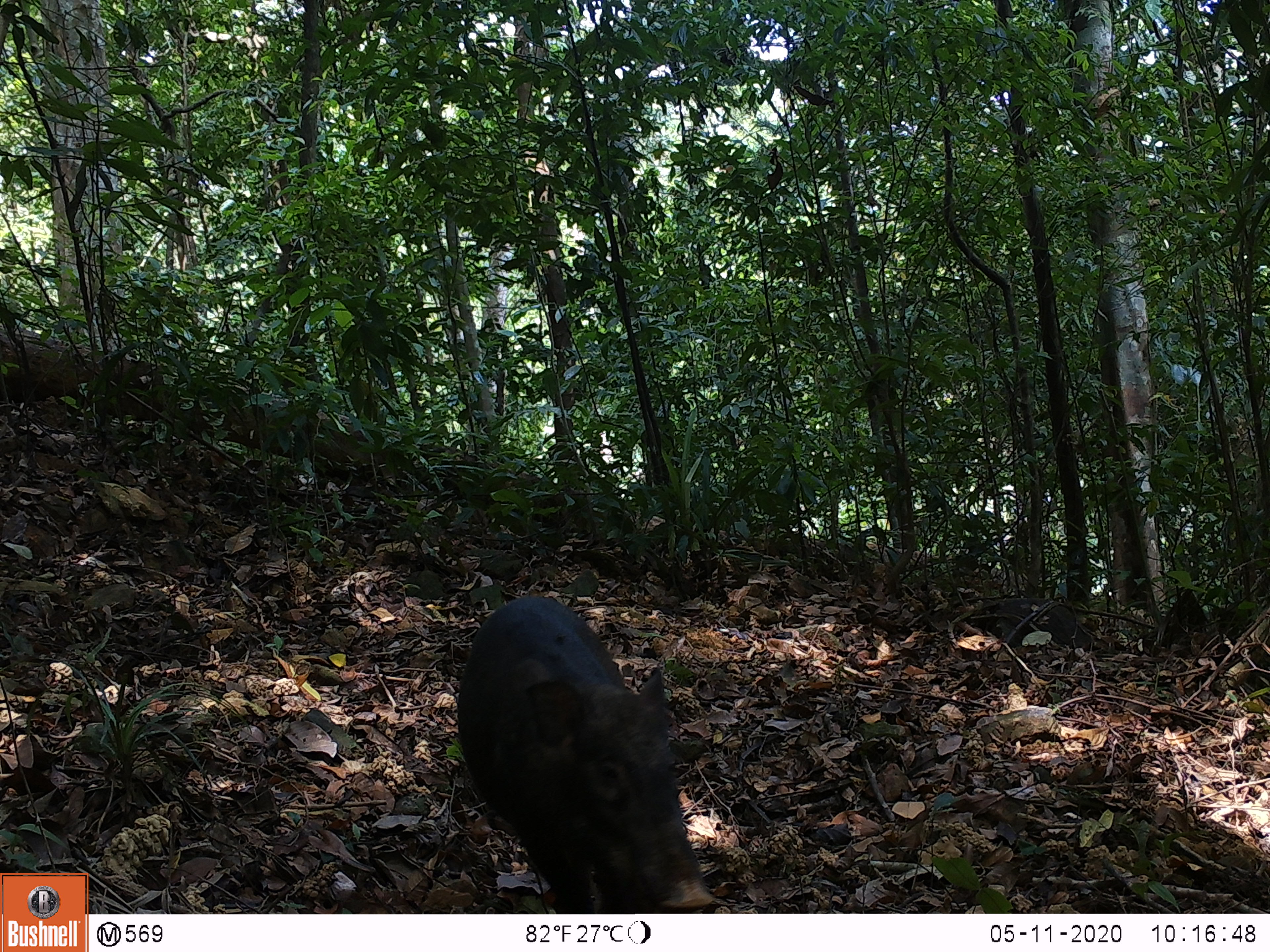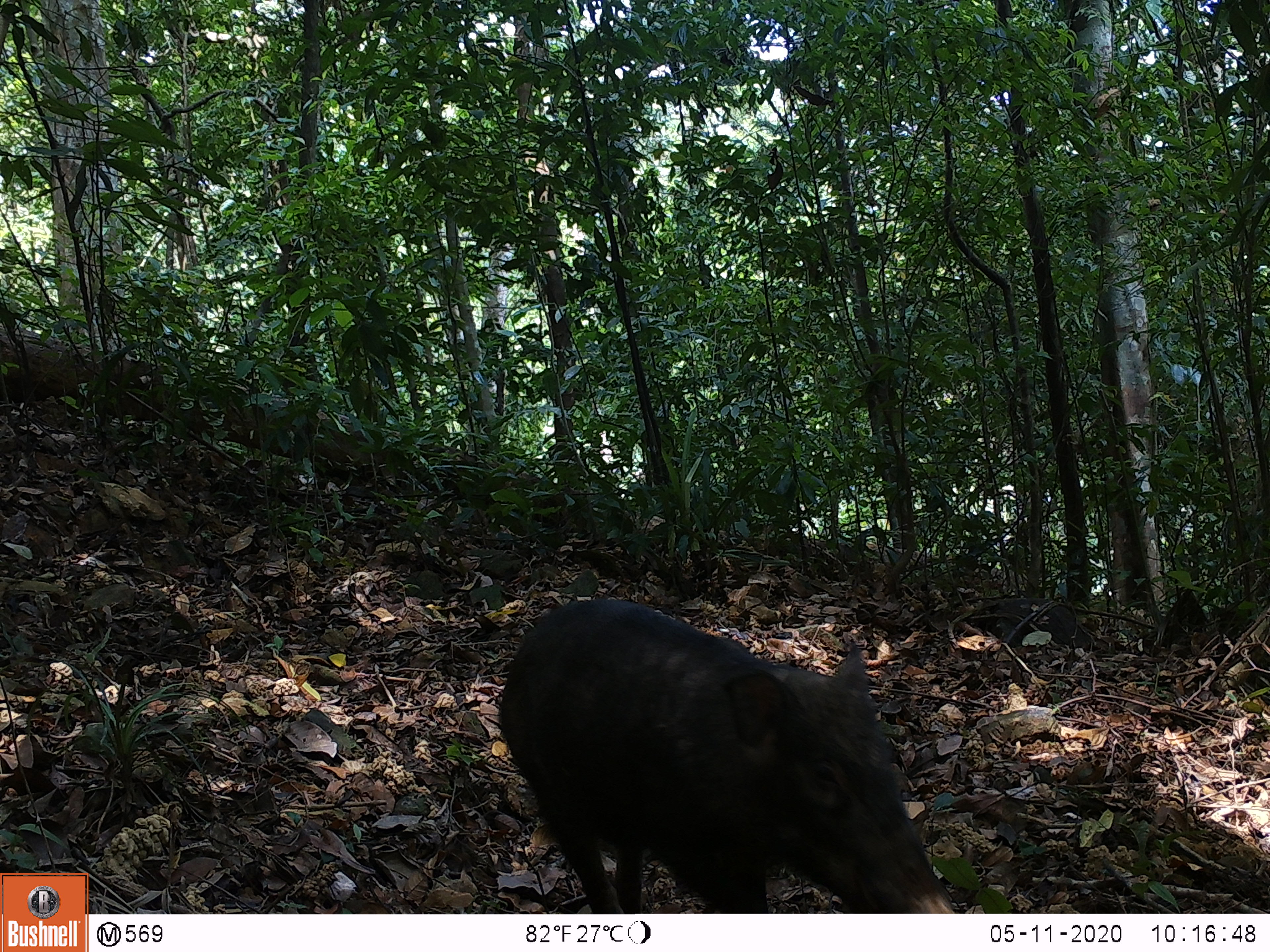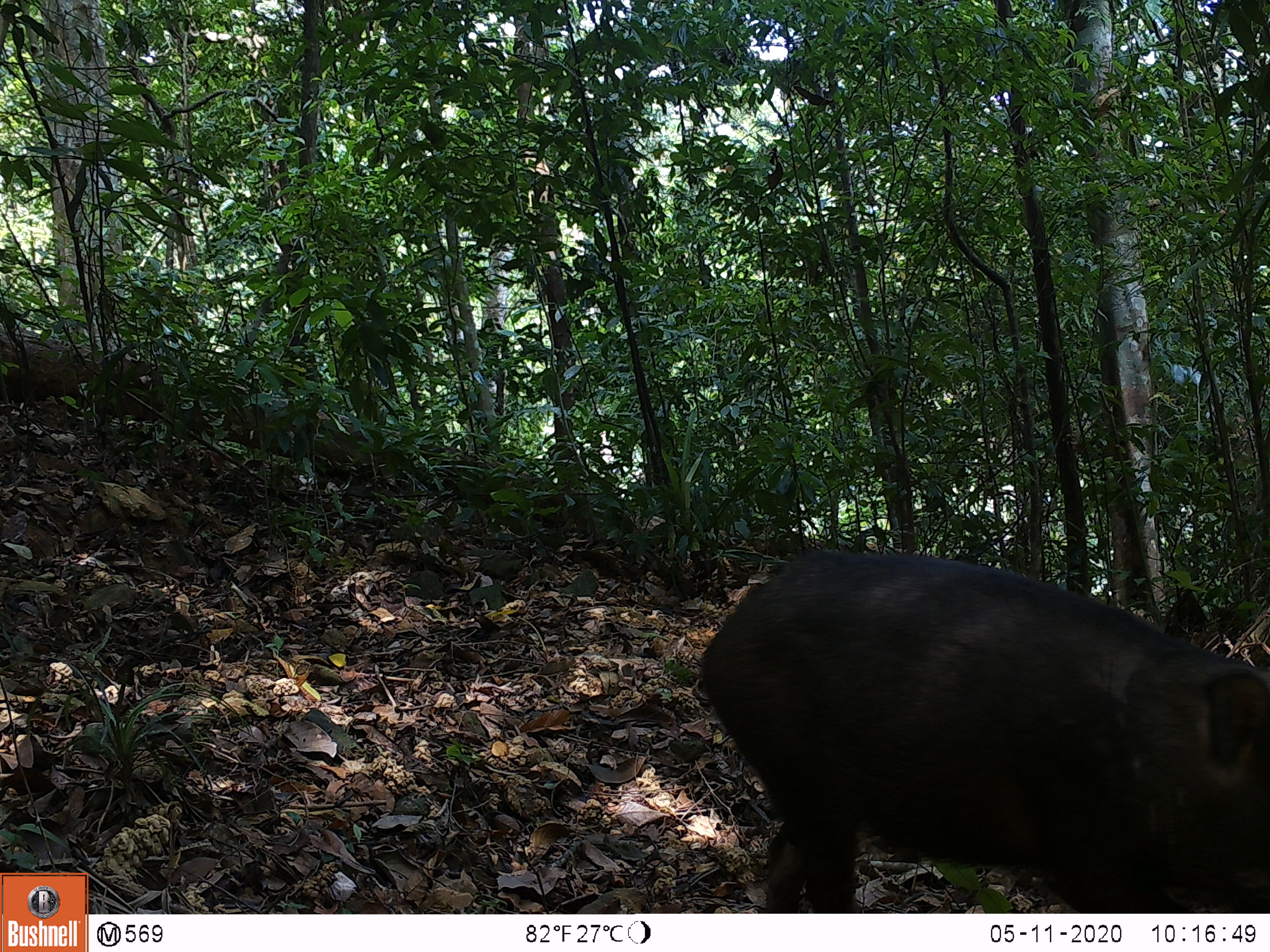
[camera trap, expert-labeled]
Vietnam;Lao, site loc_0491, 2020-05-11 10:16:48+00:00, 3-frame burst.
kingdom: Animalia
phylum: Chordata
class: Mammalia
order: Artiodactyla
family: Suidae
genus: Sus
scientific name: Sus scrofa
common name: eurasian wild pig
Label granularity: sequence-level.